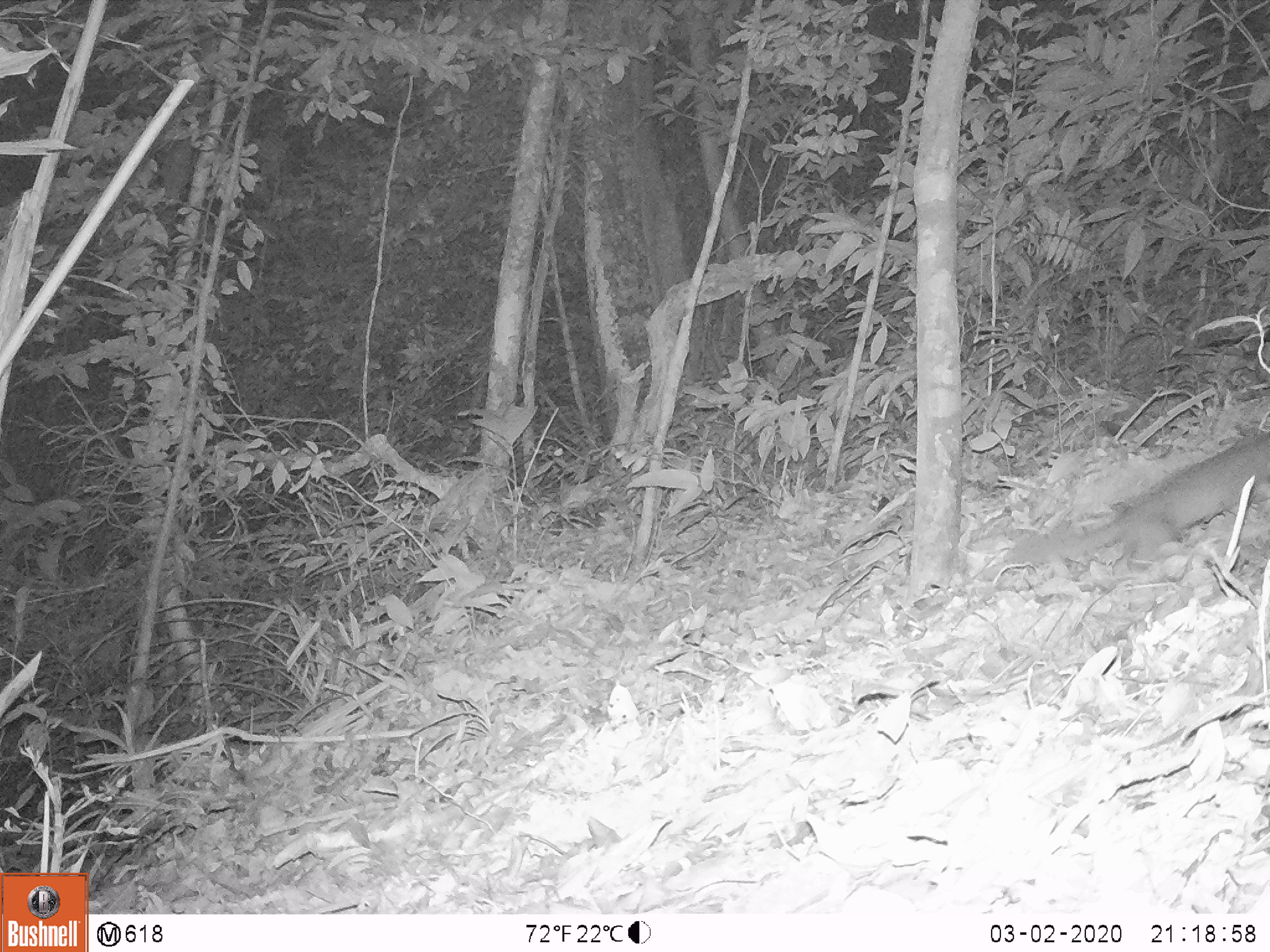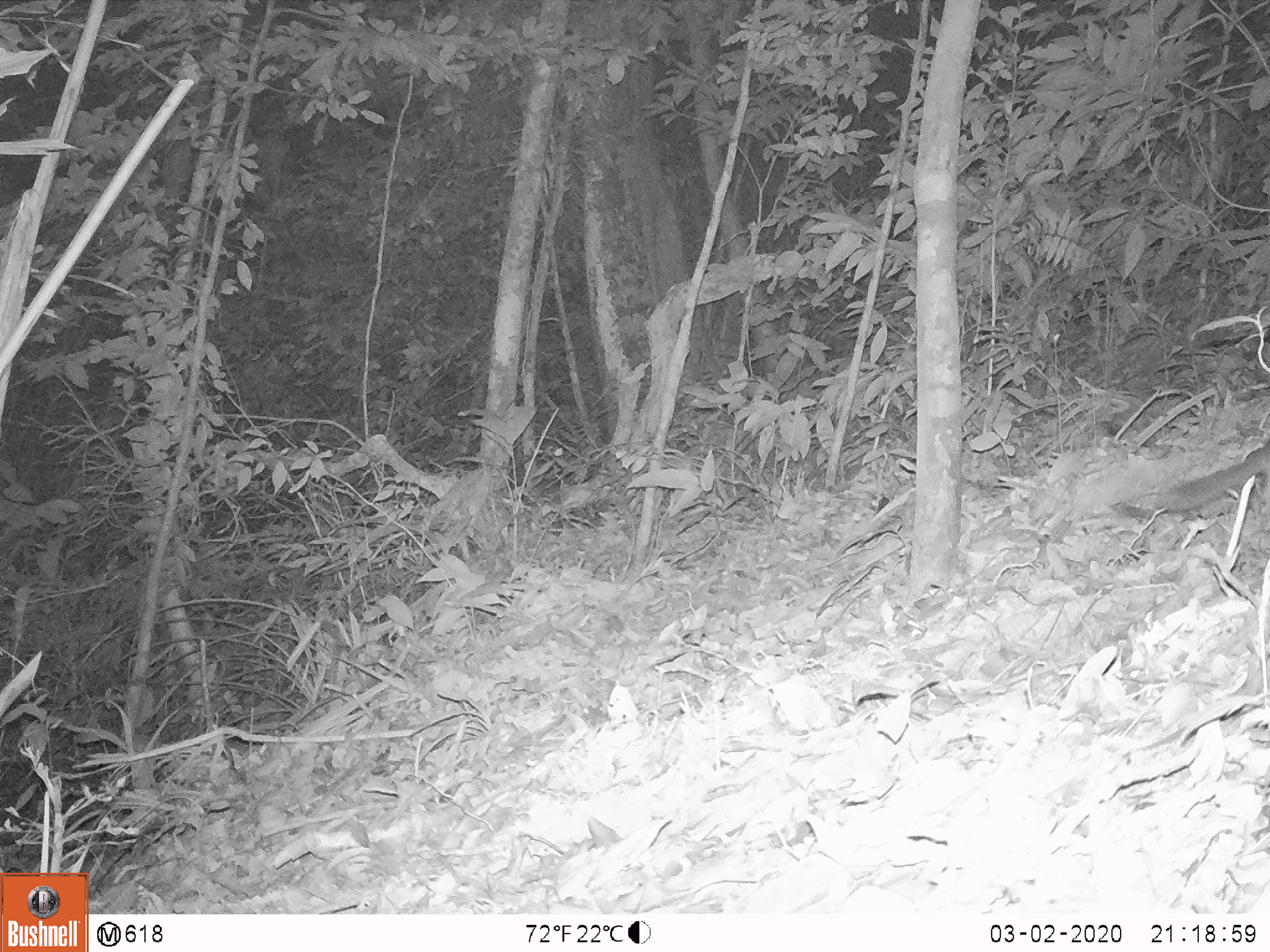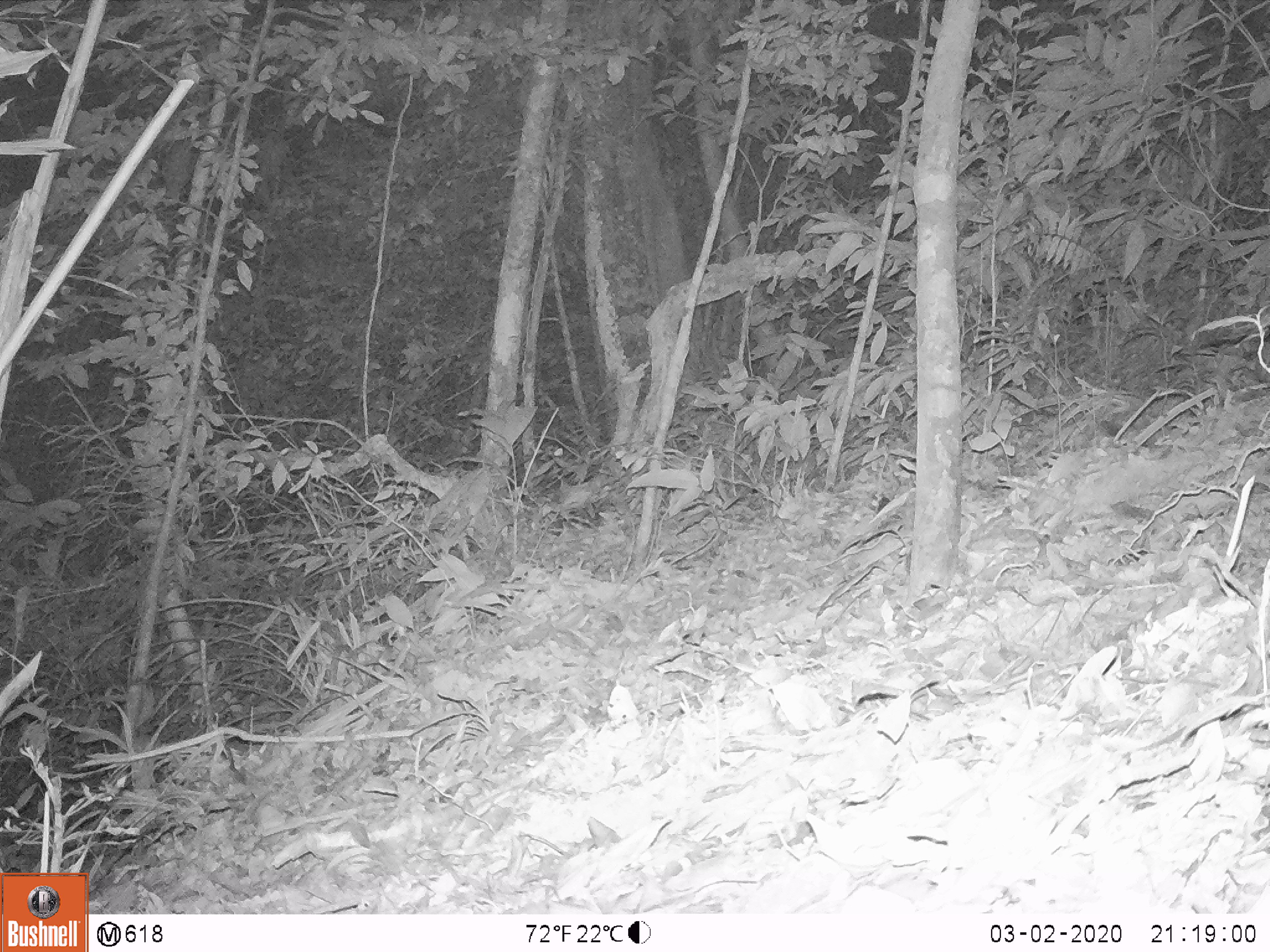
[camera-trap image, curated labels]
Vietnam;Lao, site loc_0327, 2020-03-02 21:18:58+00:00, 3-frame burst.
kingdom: Animalia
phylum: Chordata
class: Mammalia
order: Carnivora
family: Mustelidae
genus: Melogale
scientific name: Melogale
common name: ferret badger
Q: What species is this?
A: Ferret badger (Melogale).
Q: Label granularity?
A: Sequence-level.